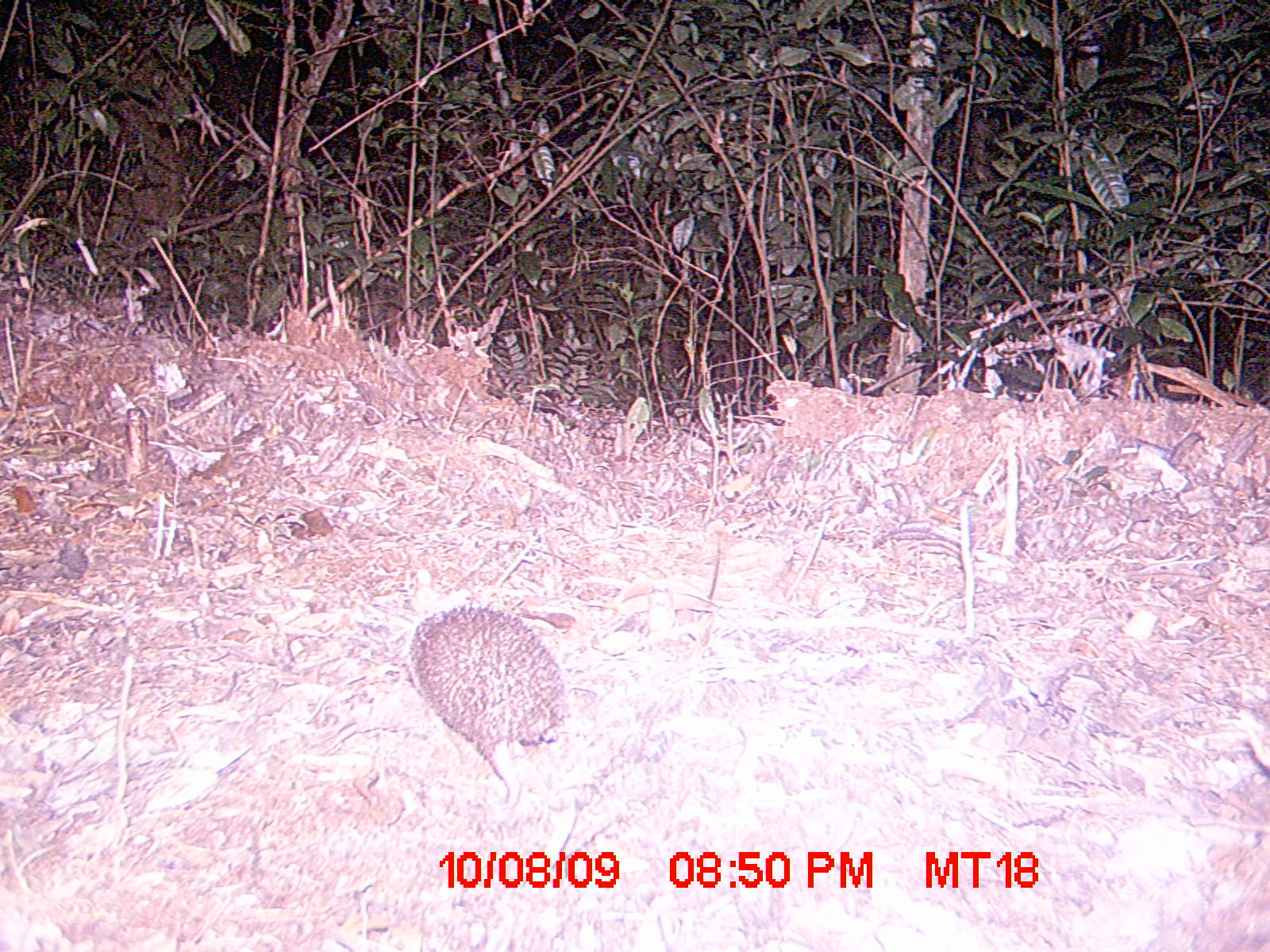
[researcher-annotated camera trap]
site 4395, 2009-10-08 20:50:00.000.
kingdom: Animalia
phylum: Chordata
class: Mammalia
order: Afrosoricida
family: Tenrecidae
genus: Setifer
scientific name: Setifer setosus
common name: greater hedgehog tenrec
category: setifer sp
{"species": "setifer sp (greater hedgehog tenrec) (Setifer setosus)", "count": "1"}